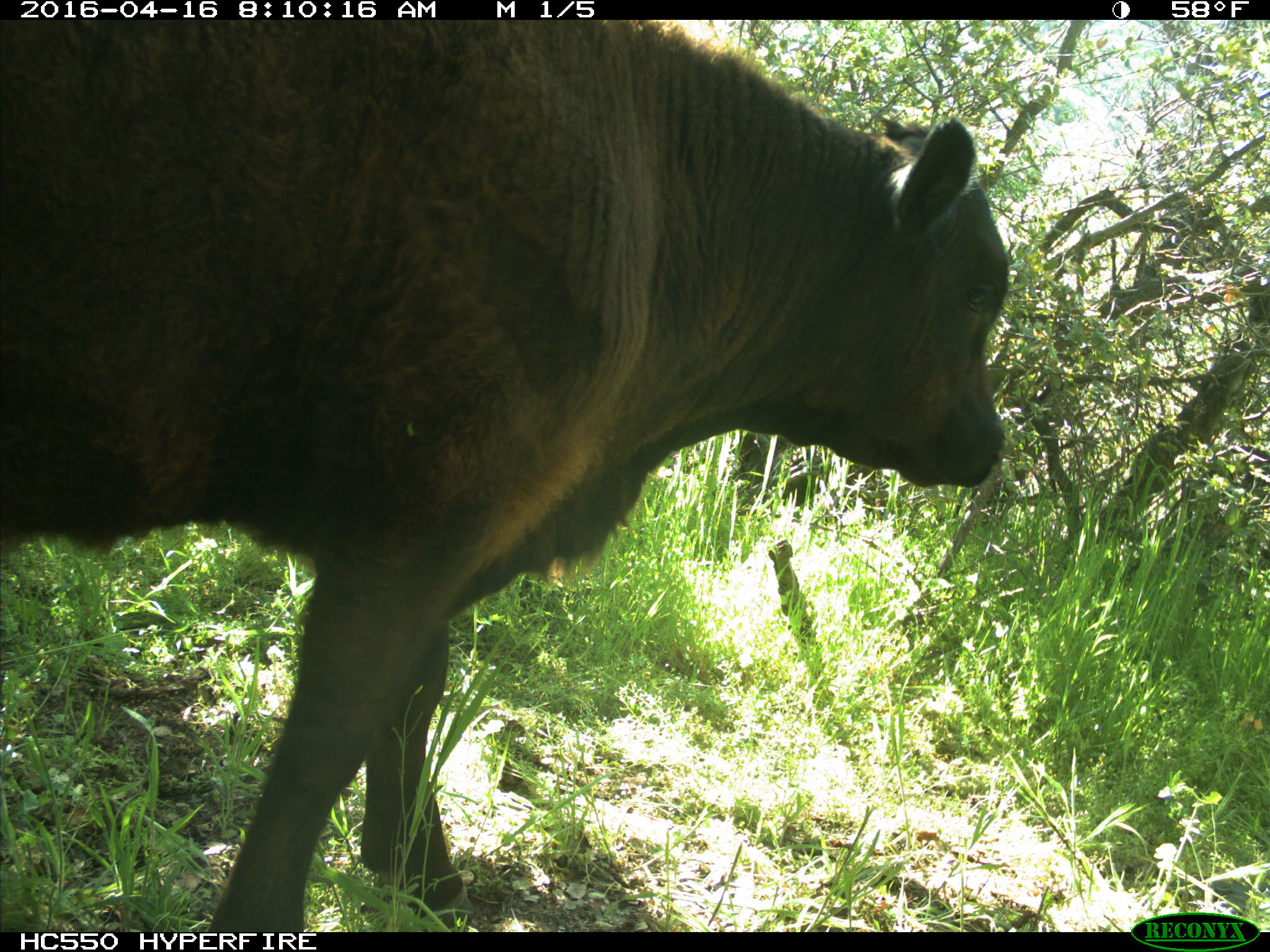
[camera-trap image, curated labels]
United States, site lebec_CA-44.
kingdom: Animalia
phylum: Chordata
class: Mammalia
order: Artiodactyla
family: Bovidae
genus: Bos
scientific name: Bos taurus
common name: domestic cow